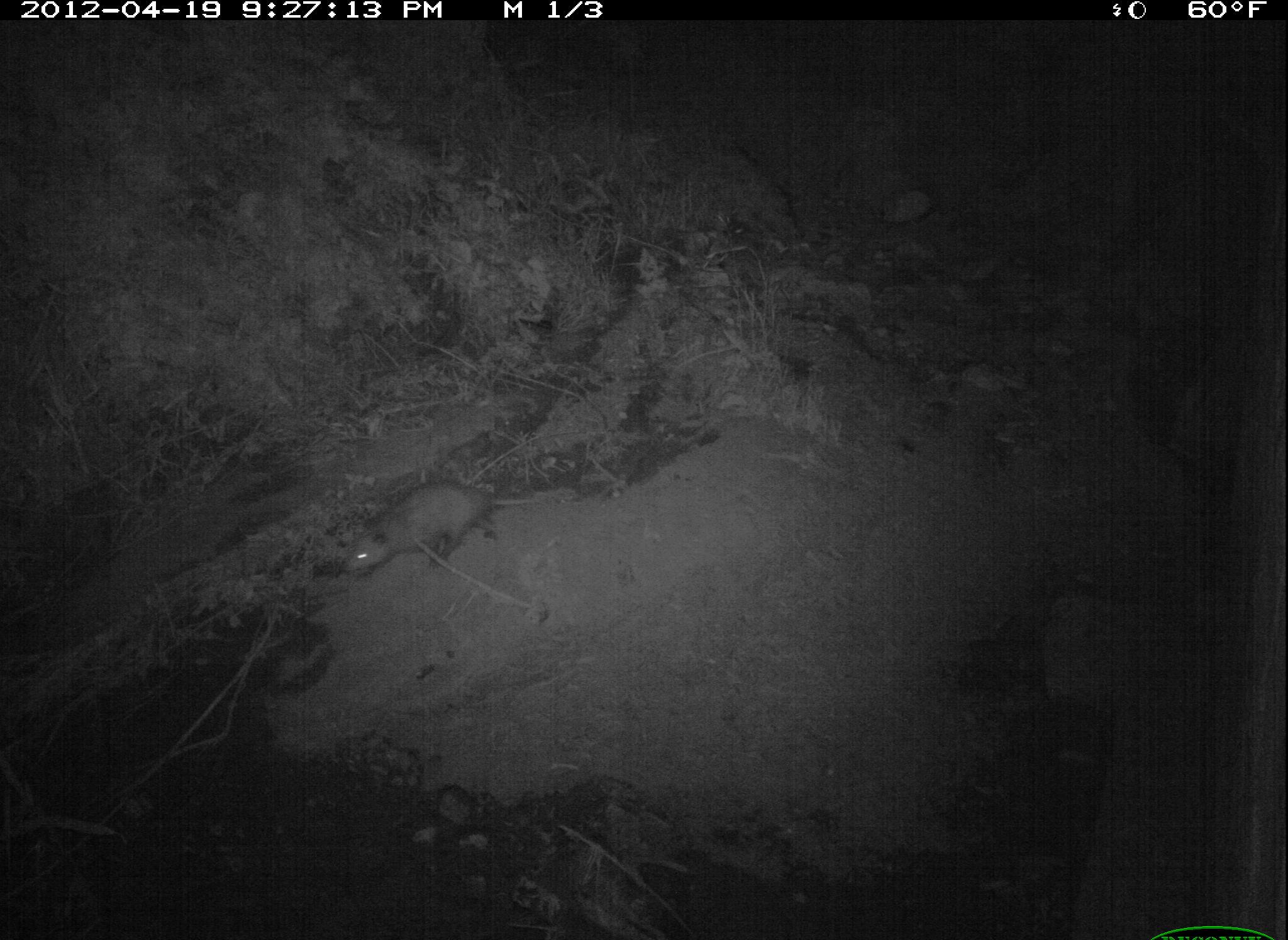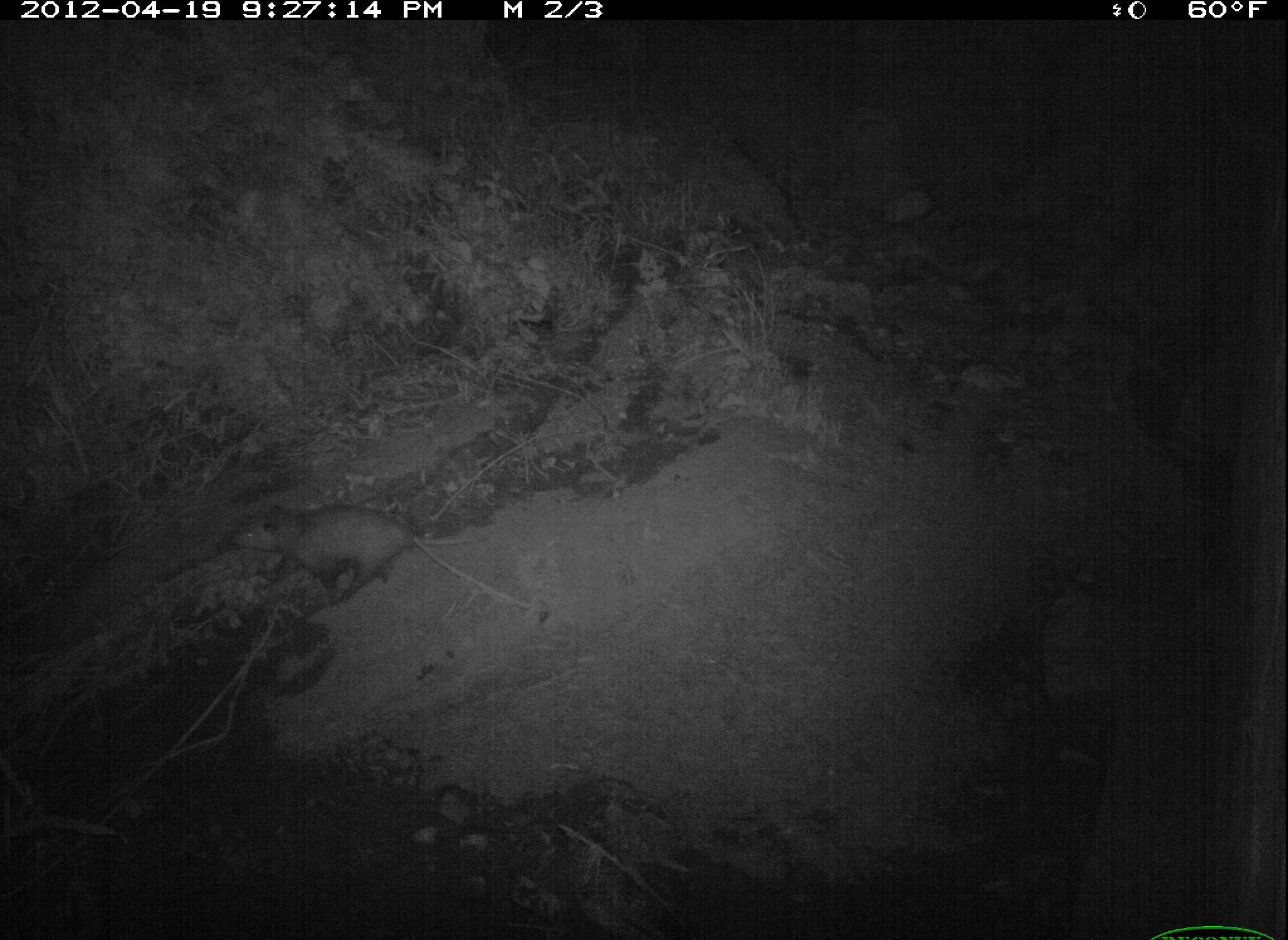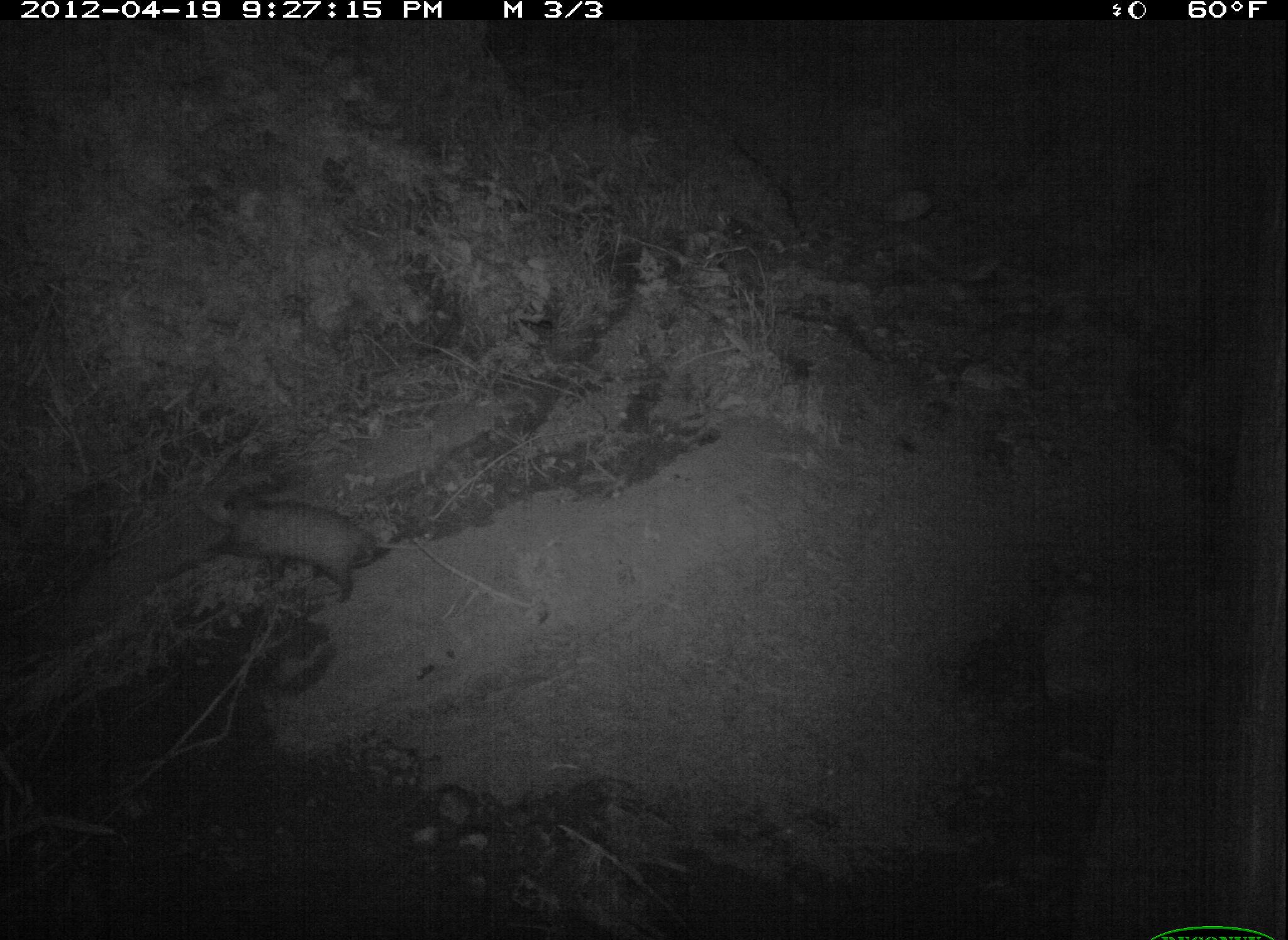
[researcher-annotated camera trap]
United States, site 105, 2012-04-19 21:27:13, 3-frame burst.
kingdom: Animalia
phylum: Chordata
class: Mammalia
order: Didelphimorphia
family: Didelphidae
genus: Didelphis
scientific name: Didelphis virginiana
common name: virginia opossum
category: opossum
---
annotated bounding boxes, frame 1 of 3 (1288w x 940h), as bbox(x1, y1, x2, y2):
opossum: bbox(340, 472, 536, 604)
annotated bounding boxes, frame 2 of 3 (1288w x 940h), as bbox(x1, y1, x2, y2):
opossum: bbox(229, 491, 464, 591)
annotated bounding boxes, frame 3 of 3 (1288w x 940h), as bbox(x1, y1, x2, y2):
opossum: bbox(198, 486, 396, 591)